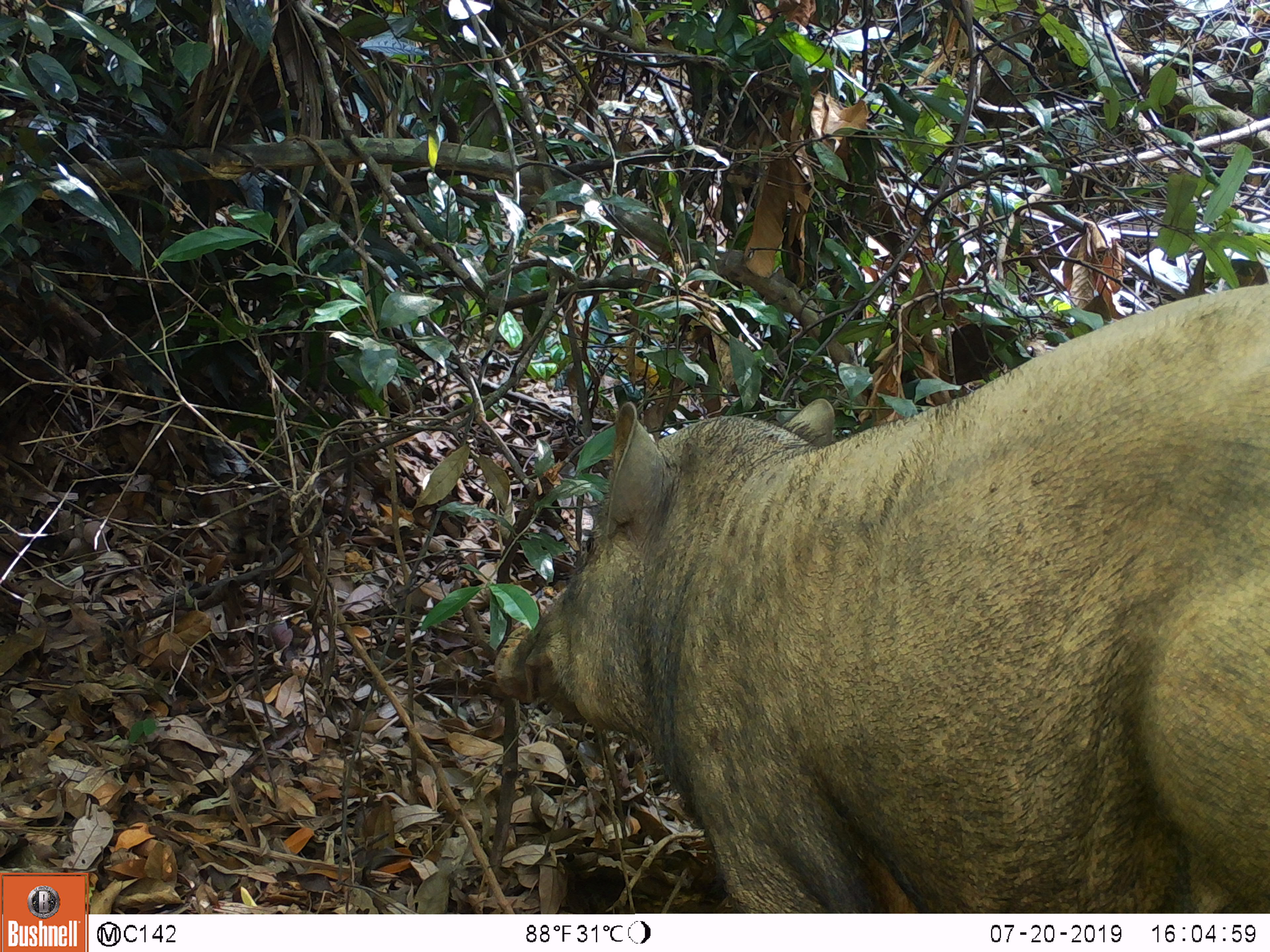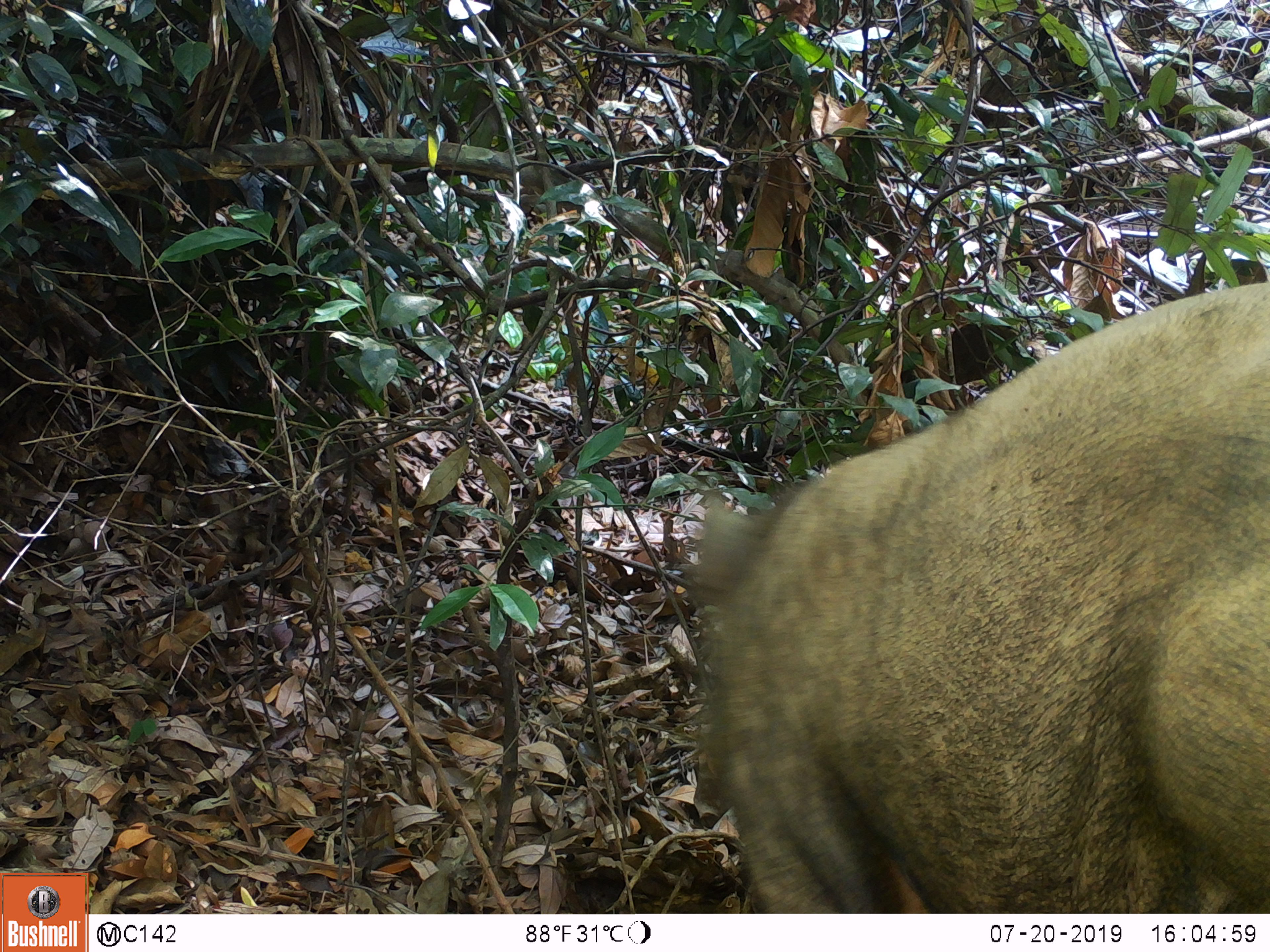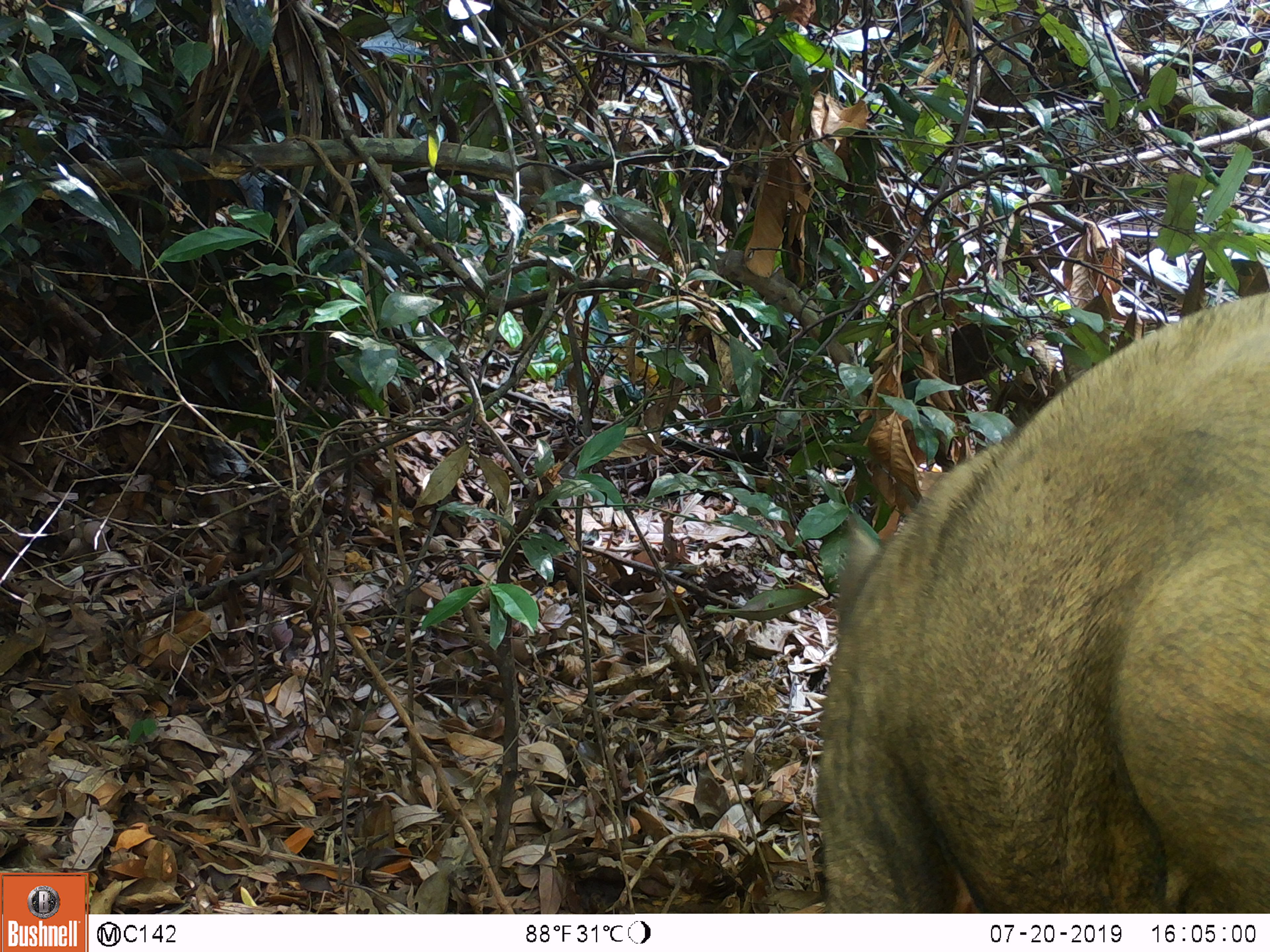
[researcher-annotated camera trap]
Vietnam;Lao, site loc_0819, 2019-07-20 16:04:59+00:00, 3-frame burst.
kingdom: Animalia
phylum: Chordata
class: Mammalia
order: Artiodactyla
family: Suidae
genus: Sus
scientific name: Sus scrofa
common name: eurasian wild pig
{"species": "eurasian wild pig (Sus scrofa)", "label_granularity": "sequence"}